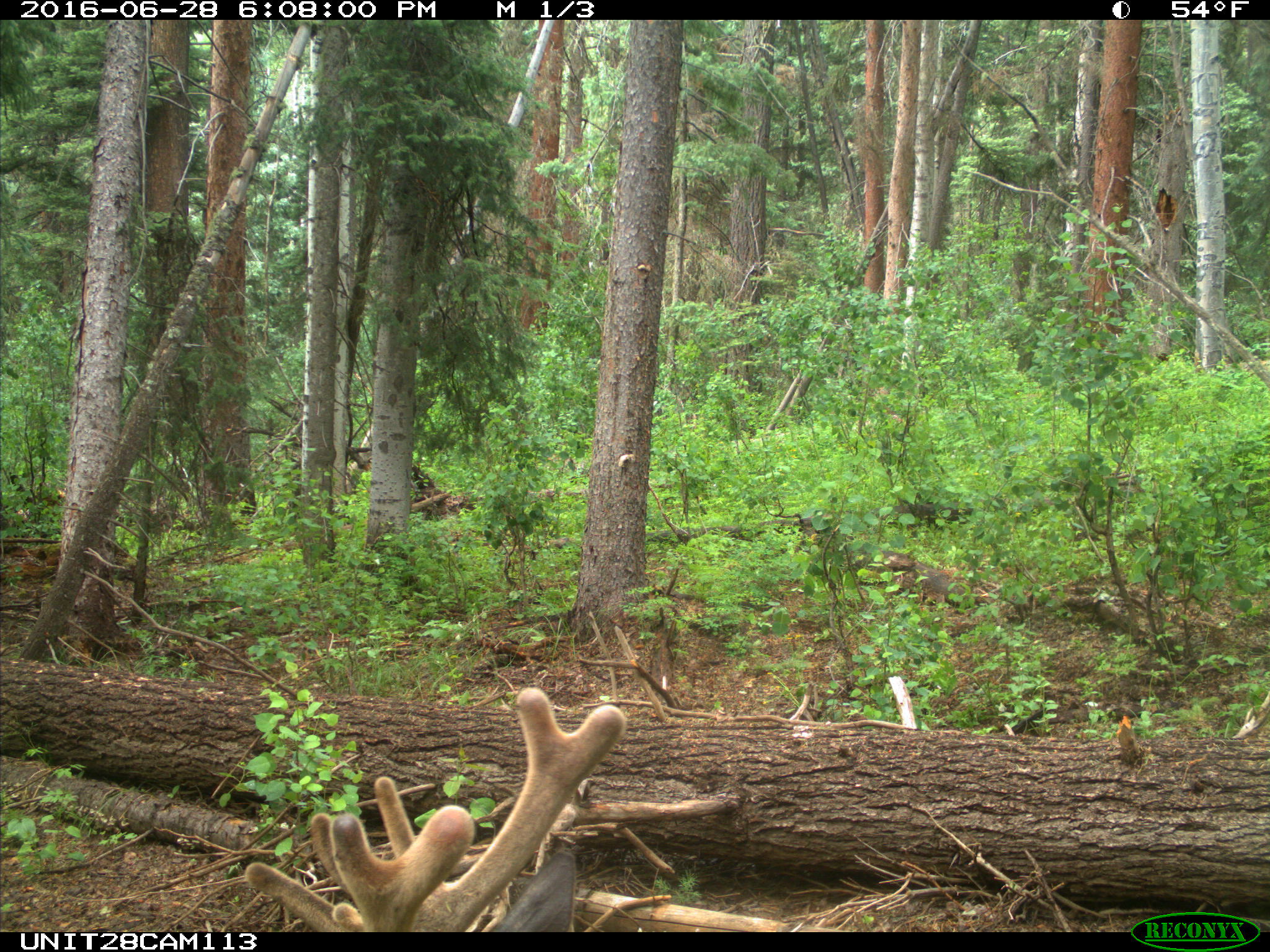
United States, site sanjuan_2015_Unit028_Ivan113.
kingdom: Animalia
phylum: Chordata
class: Mammalia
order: Artiodactyla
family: Cervidae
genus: Cervus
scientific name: Cervus elaphus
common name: red deer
Cervus elaphus (red deer).